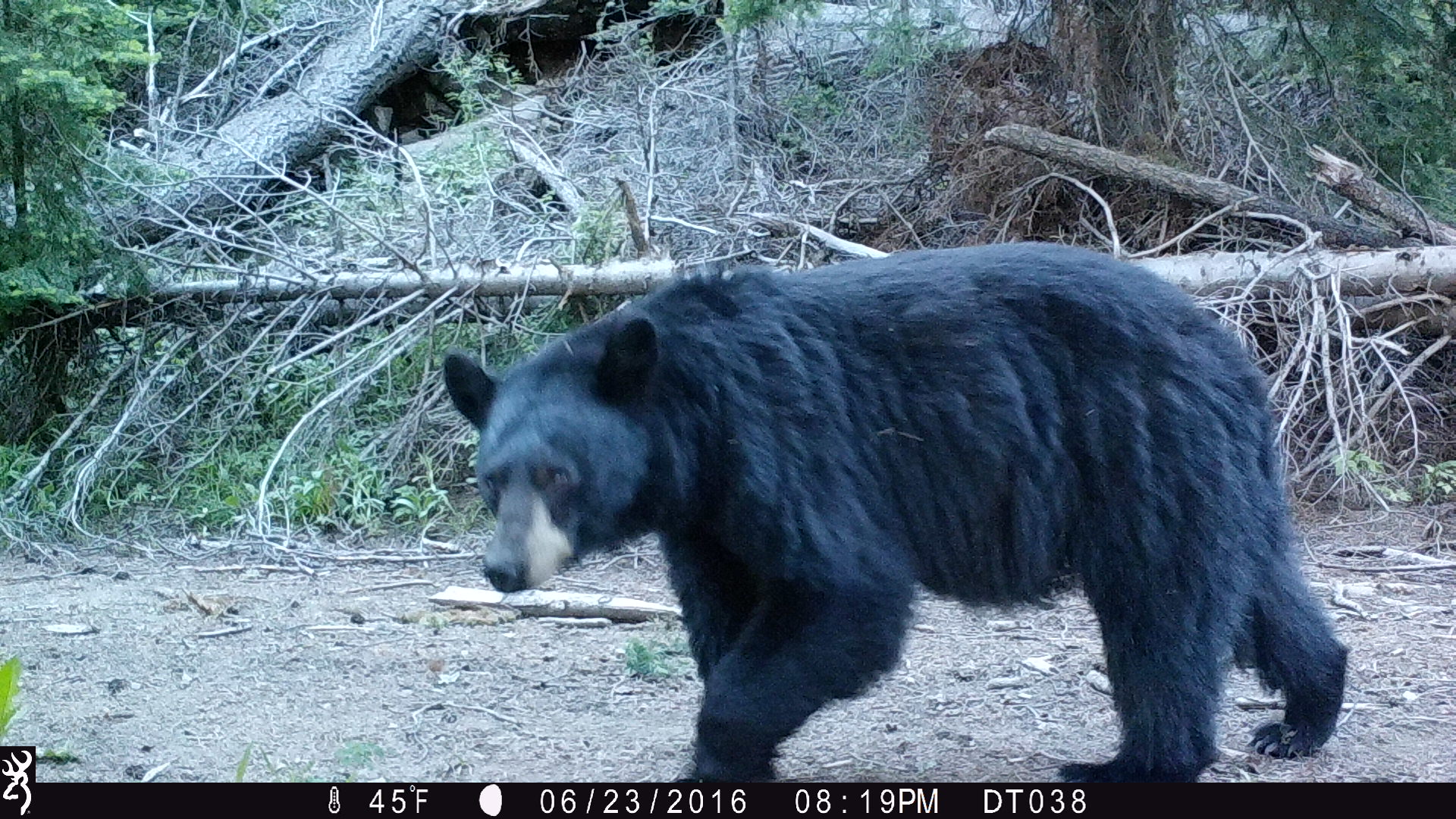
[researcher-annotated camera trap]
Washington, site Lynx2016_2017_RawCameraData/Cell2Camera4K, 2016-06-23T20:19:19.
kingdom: Animalia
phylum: Chordata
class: Mammalia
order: Carnivora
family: Ursidae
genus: Ursus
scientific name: Ursus americanus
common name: american black bear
Ursus americanus (american black bear). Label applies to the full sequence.